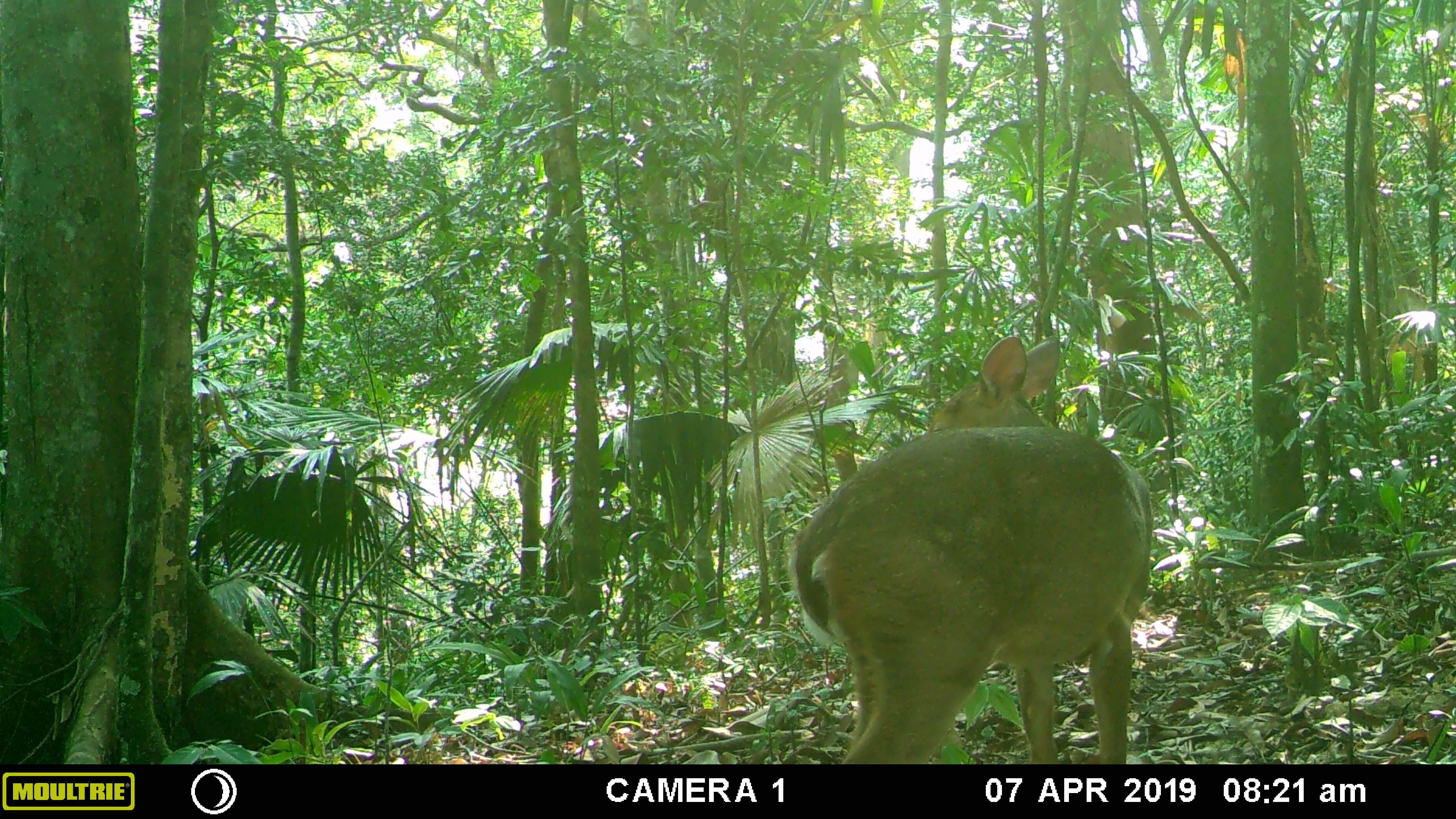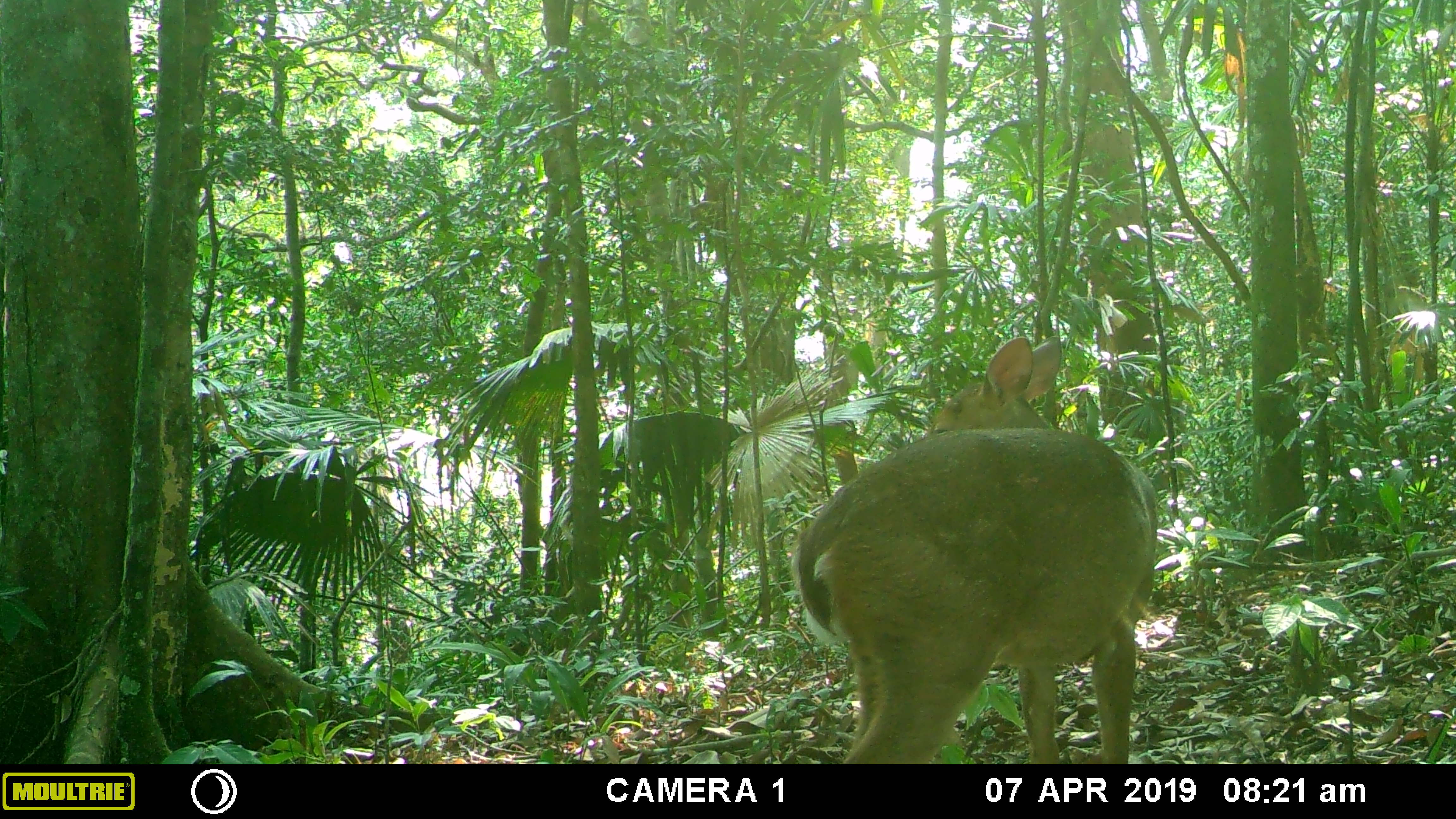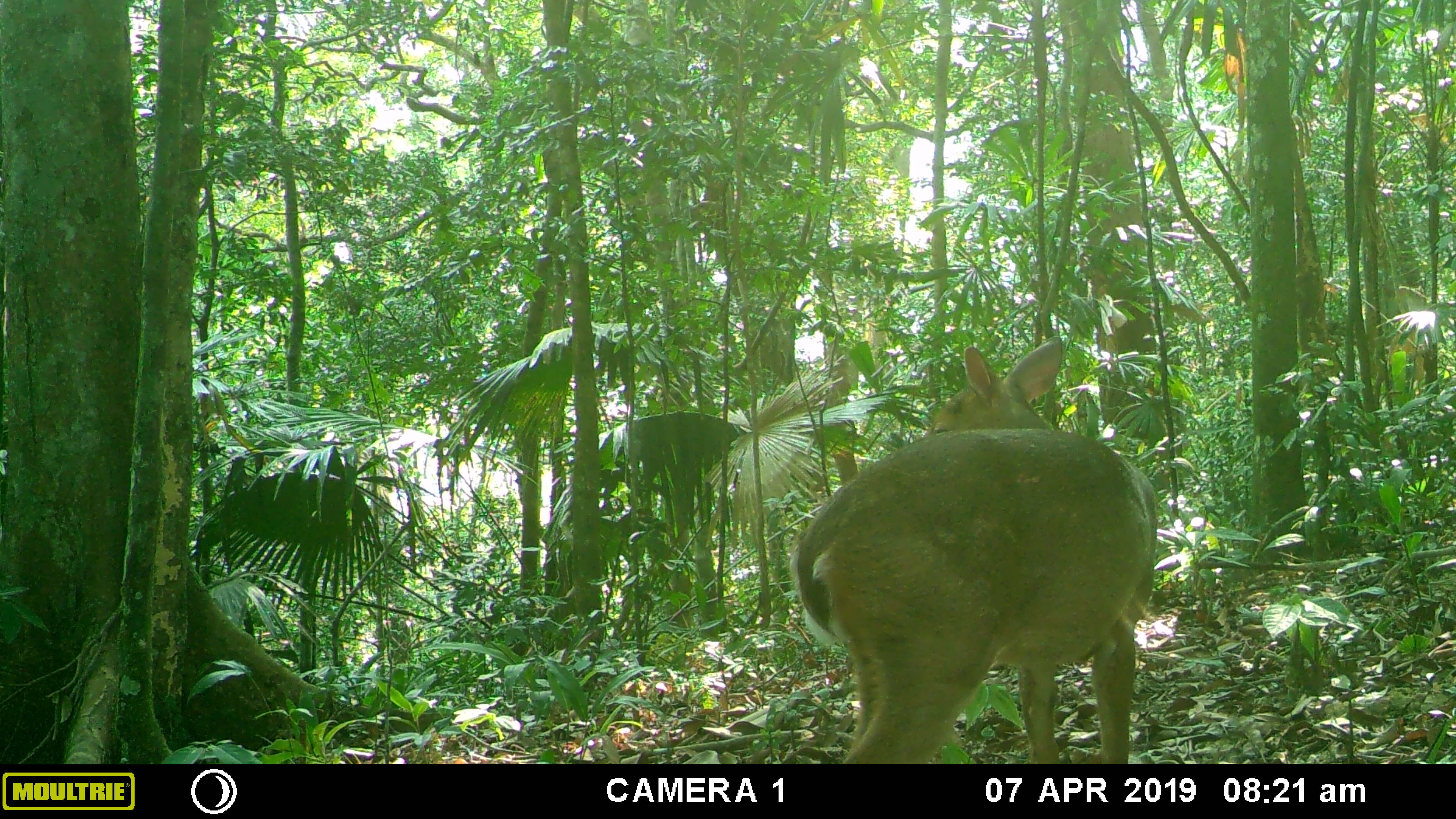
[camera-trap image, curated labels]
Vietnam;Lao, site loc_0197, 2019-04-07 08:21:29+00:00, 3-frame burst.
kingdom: Animalia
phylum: Chordata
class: Mammalia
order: Artiodactyla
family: Cervidae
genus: Muntiacus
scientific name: Muntiacus vuquangensis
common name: large-antlered muntjac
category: large antlered muntjac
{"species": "large antlered muntjac (large-antlered muntjac) (Muntiacus vuquangensis)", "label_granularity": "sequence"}